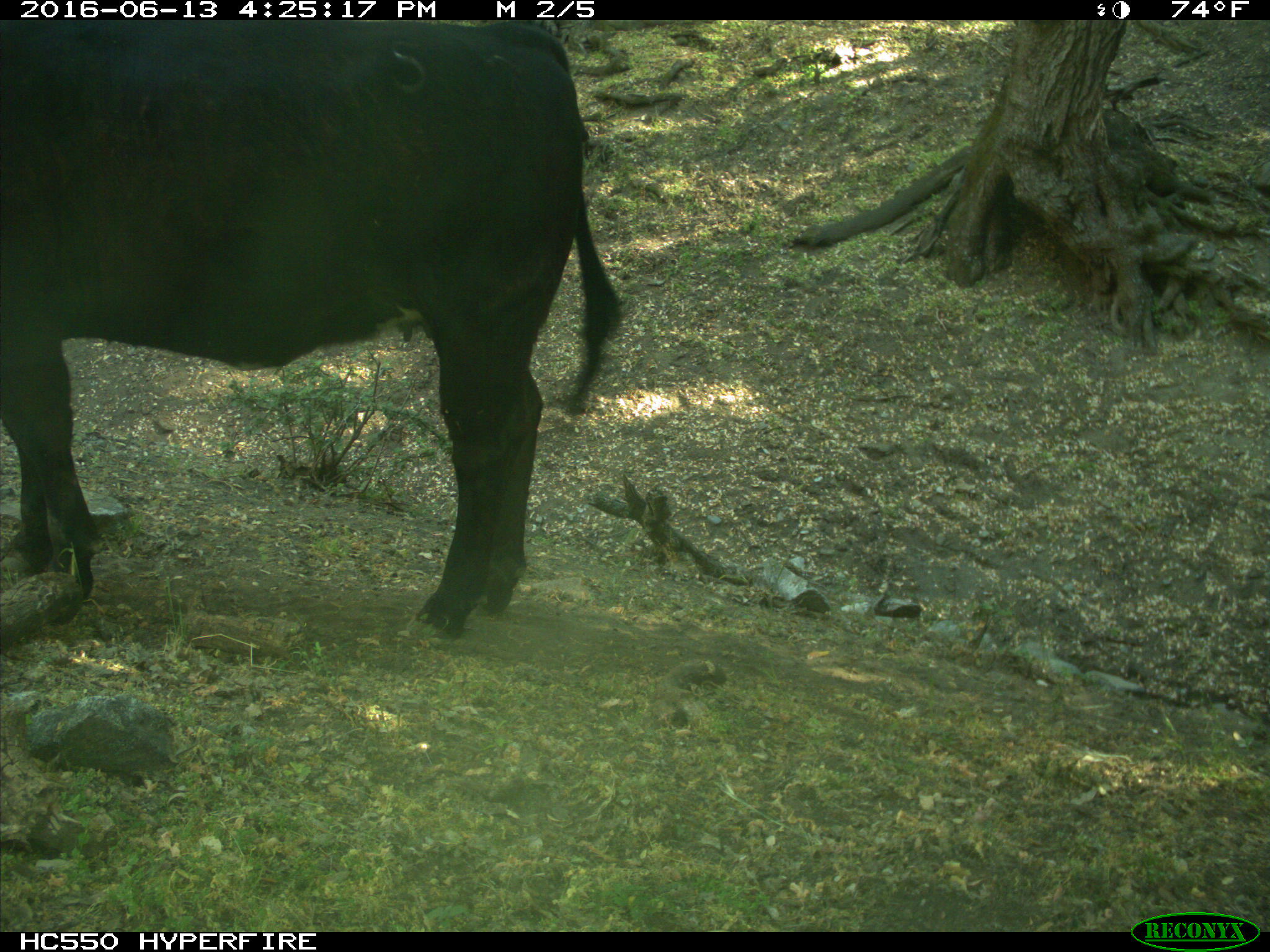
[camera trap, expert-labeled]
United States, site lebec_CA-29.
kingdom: Animalia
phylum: Chordata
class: Mammalia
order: Artiodactyla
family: Bovidae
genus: Bos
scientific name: Bos taurus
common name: domestic cow